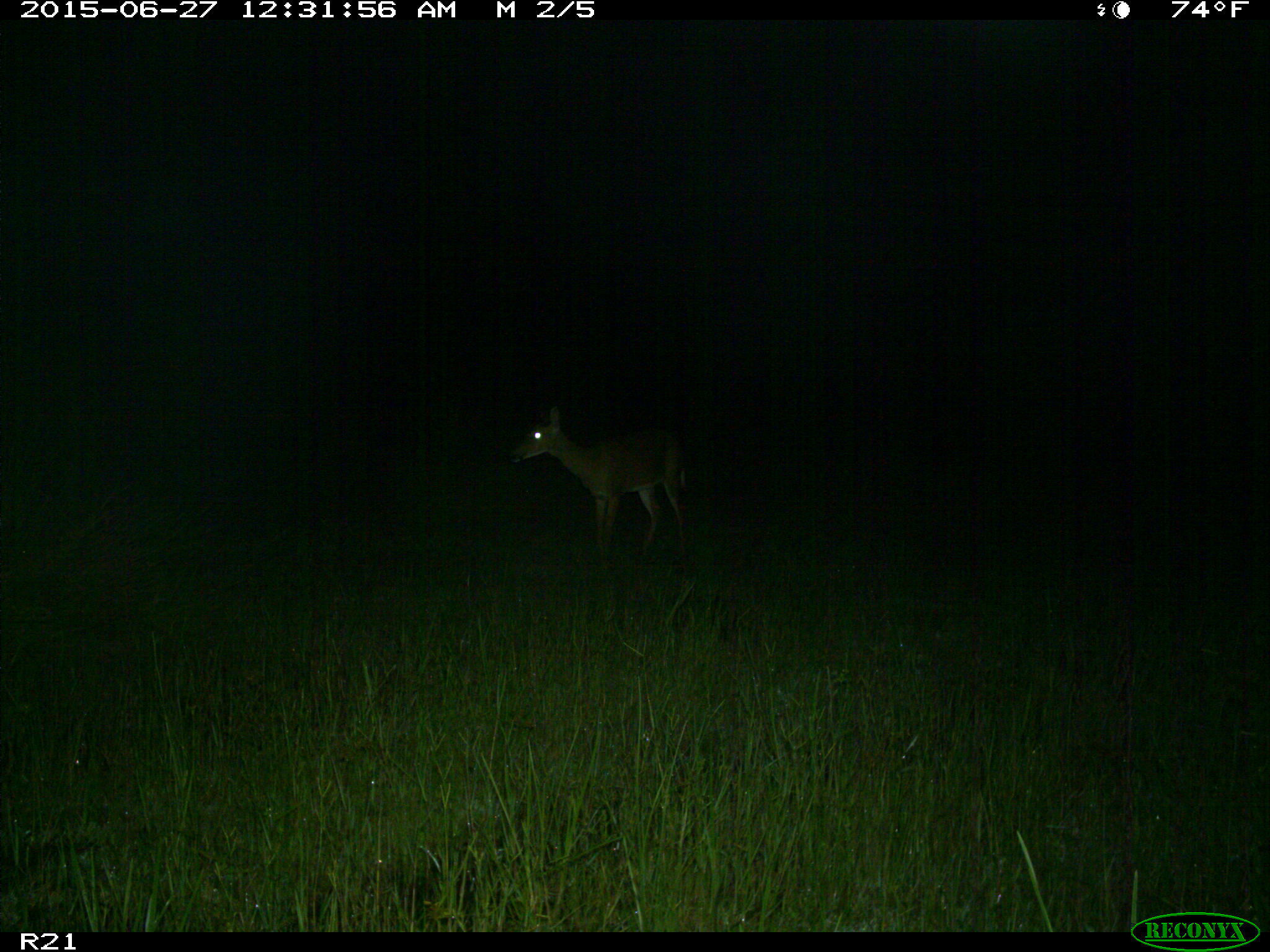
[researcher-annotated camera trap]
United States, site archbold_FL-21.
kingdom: Animalia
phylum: Chordata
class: Mammalia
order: Artiodactyla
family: Cervidae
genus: Odocoileus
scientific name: Odocoileus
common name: deer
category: unidentified deer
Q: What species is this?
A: Unidentified deer (deer) (Odocoileus).